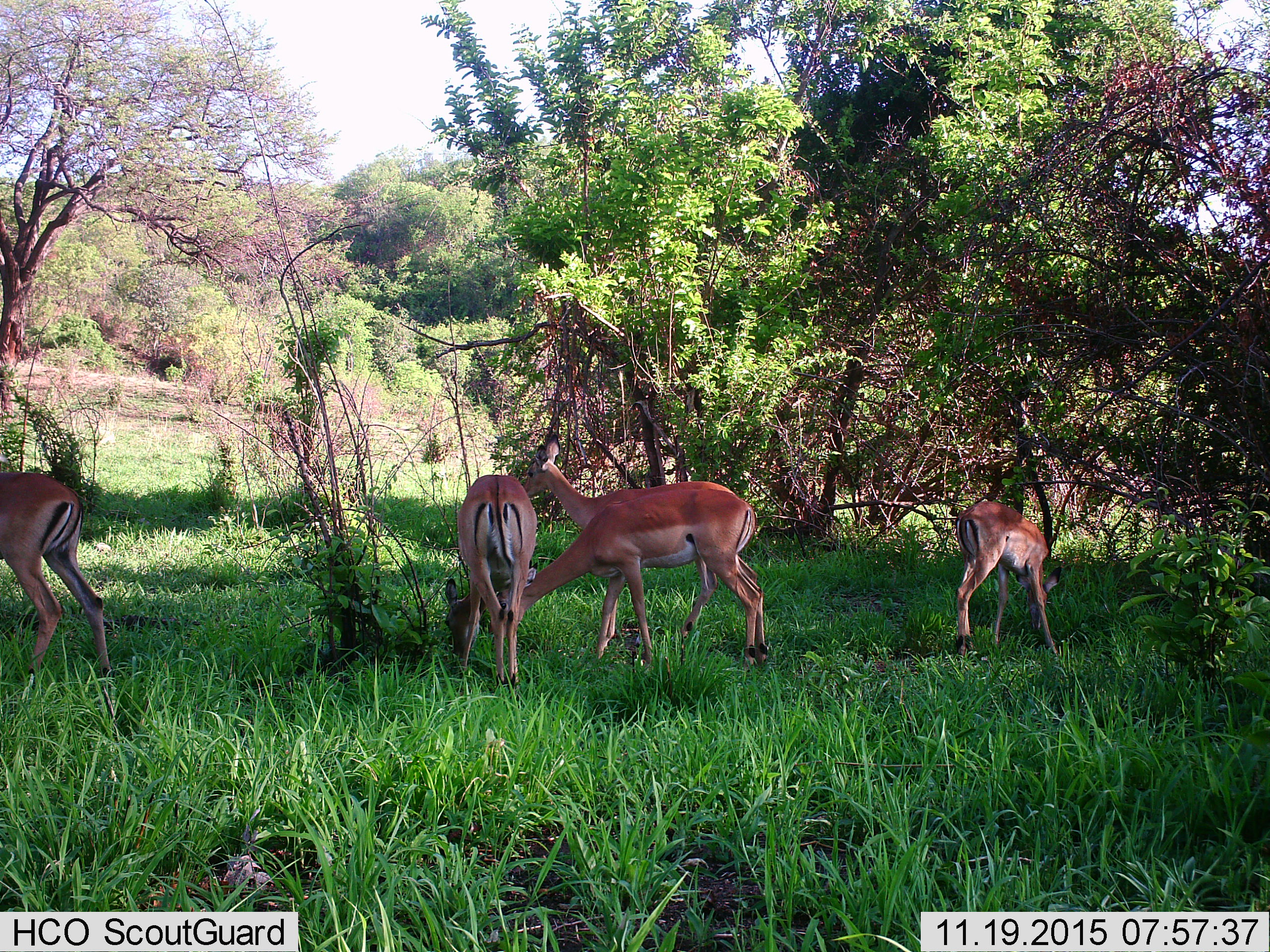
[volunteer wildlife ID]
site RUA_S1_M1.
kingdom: Animalia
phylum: Chordata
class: Mammalia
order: Artiodactyla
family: Bovidae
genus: Aepyceros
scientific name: Aepyceros melampus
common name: impala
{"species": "impala (Aepyceros melampus)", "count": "5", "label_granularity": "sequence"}